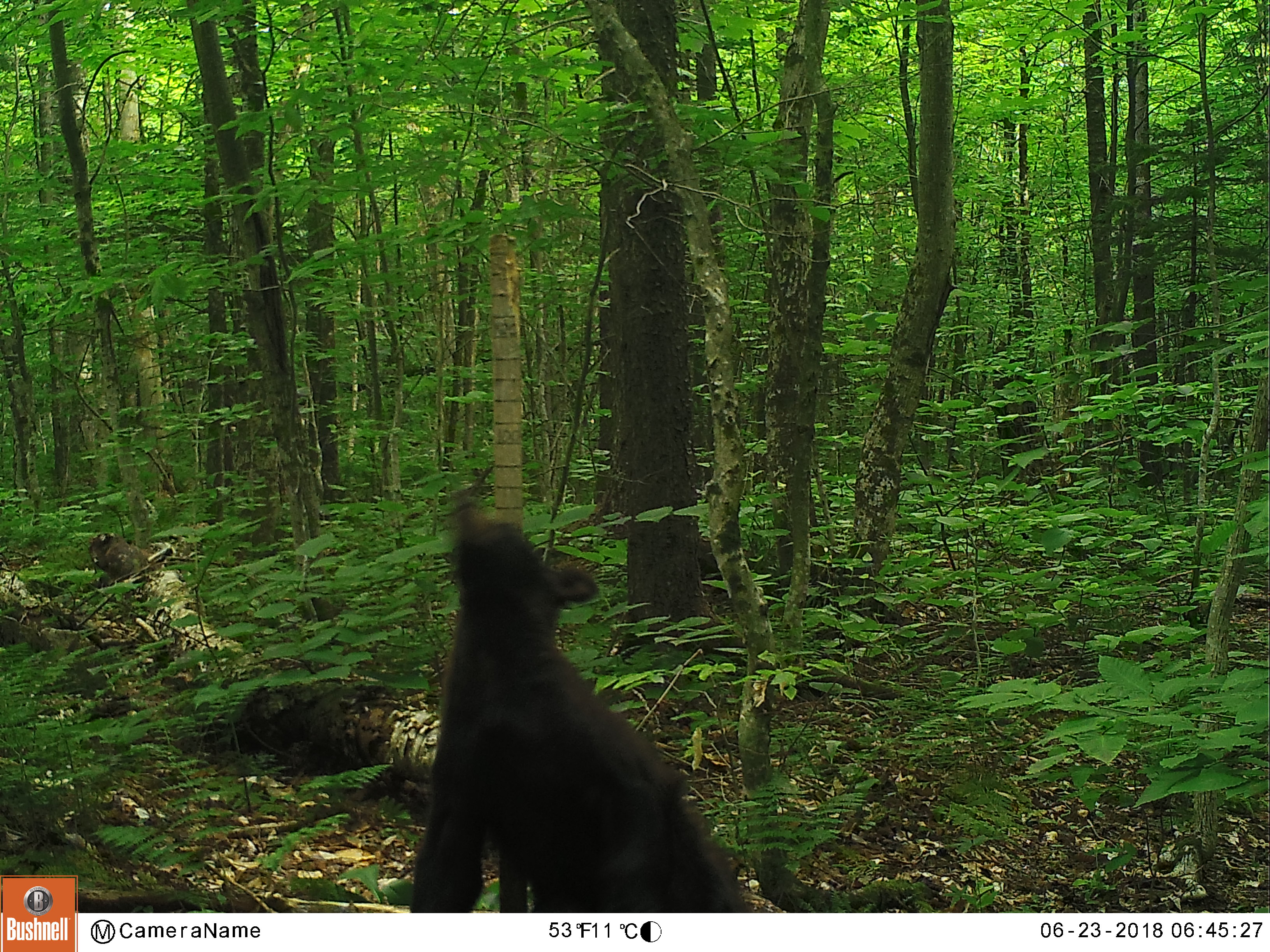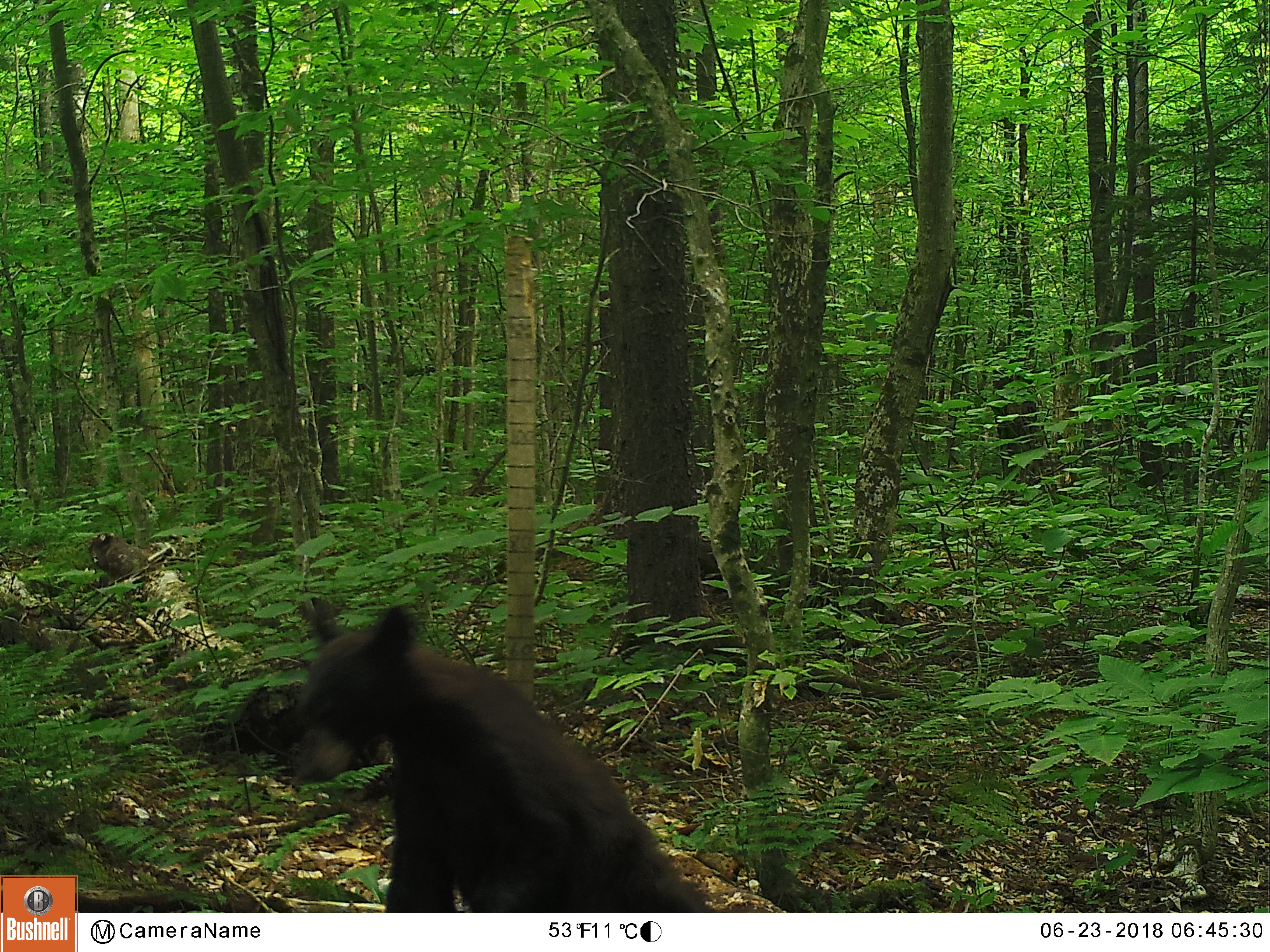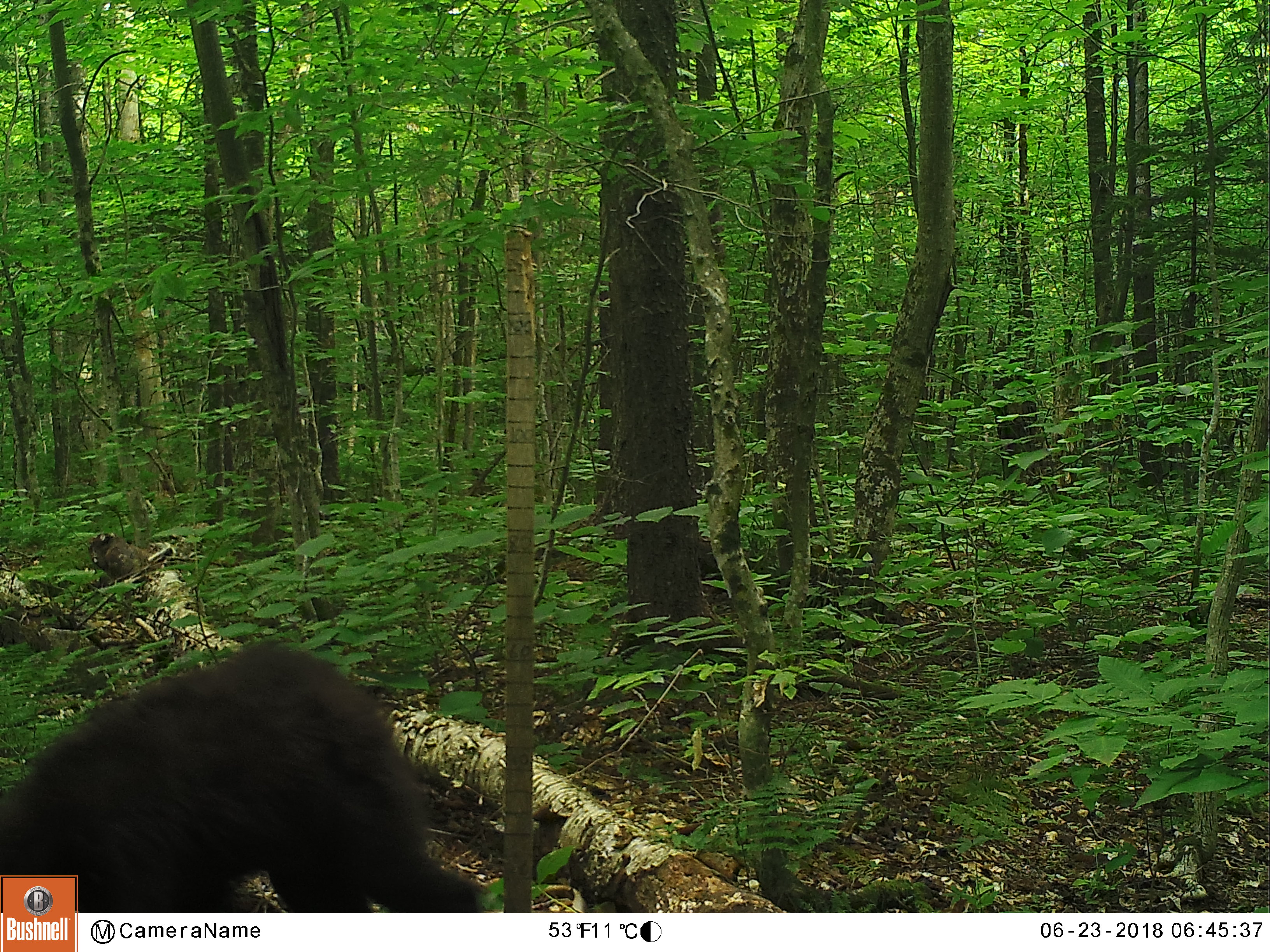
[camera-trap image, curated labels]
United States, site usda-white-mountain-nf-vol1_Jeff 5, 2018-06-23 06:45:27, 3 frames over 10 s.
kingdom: Animalia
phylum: Chordata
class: Mammalia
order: Carnivora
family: Ursidae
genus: Ursus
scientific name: Ursus americanus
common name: black bear